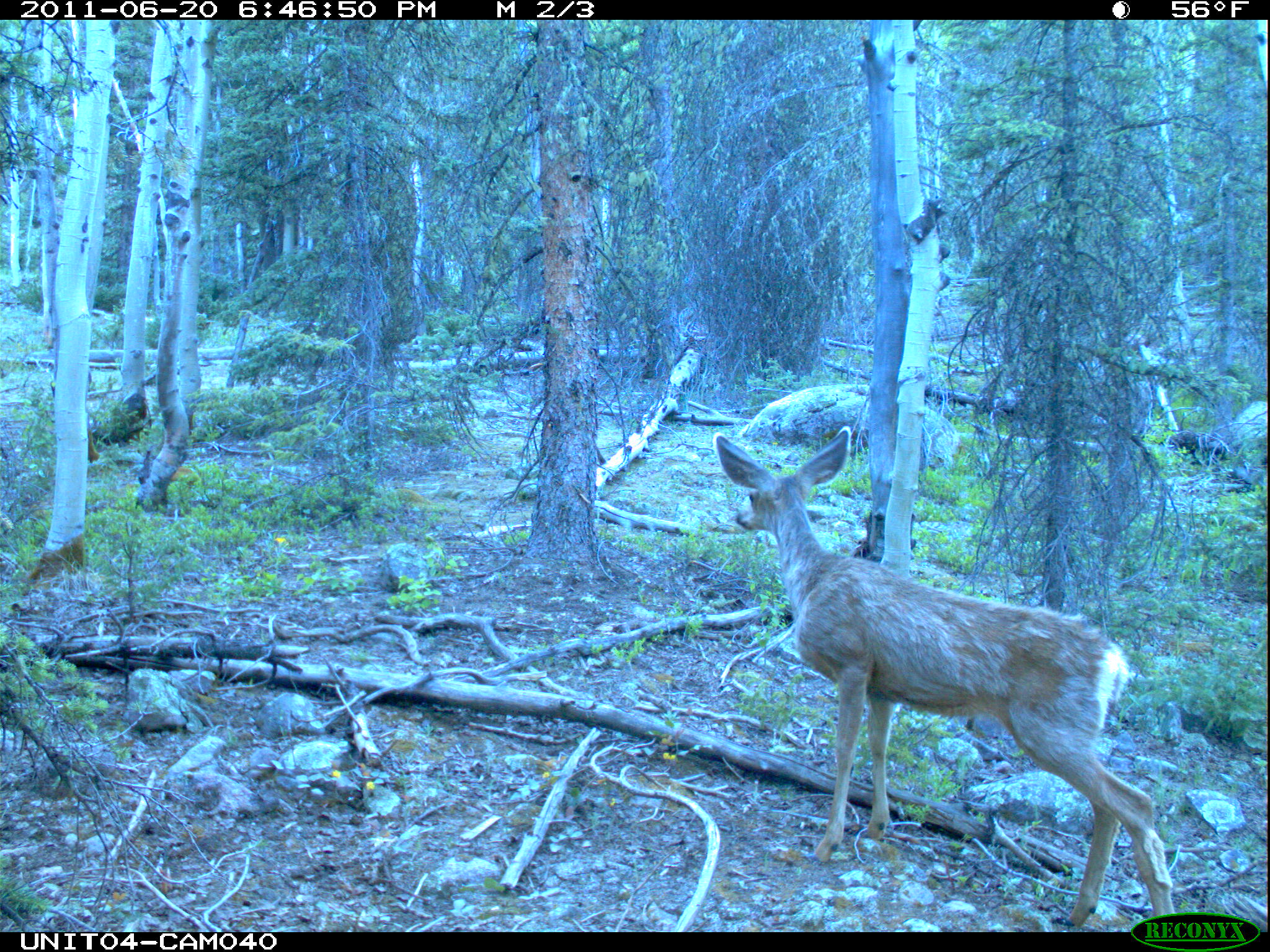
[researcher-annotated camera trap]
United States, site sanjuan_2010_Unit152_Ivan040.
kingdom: Animalia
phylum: Chordata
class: Mammalia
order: Artiodactyla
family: Cervidae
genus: Odocoileus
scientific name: Odocoileus hemionus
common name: mule deer